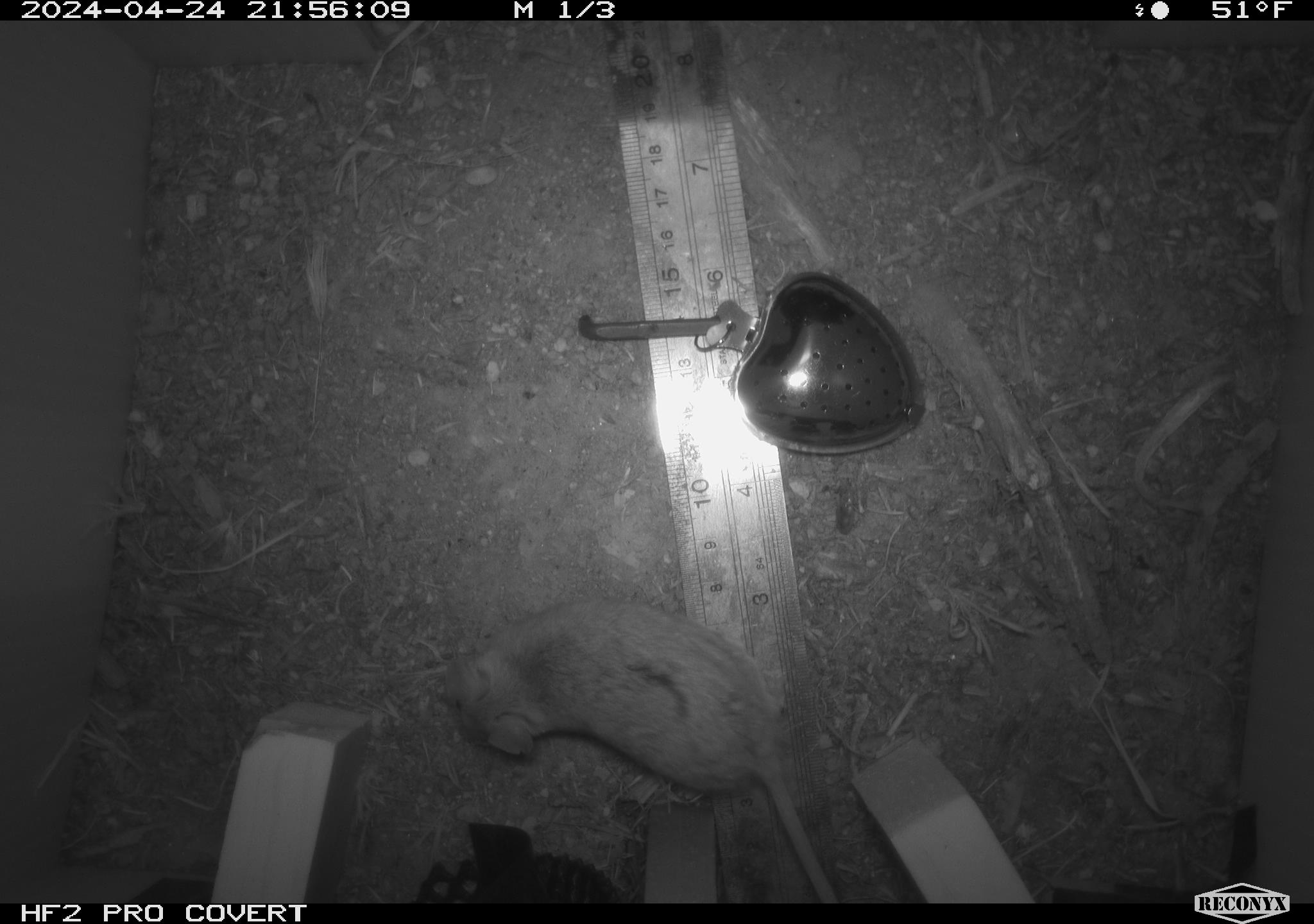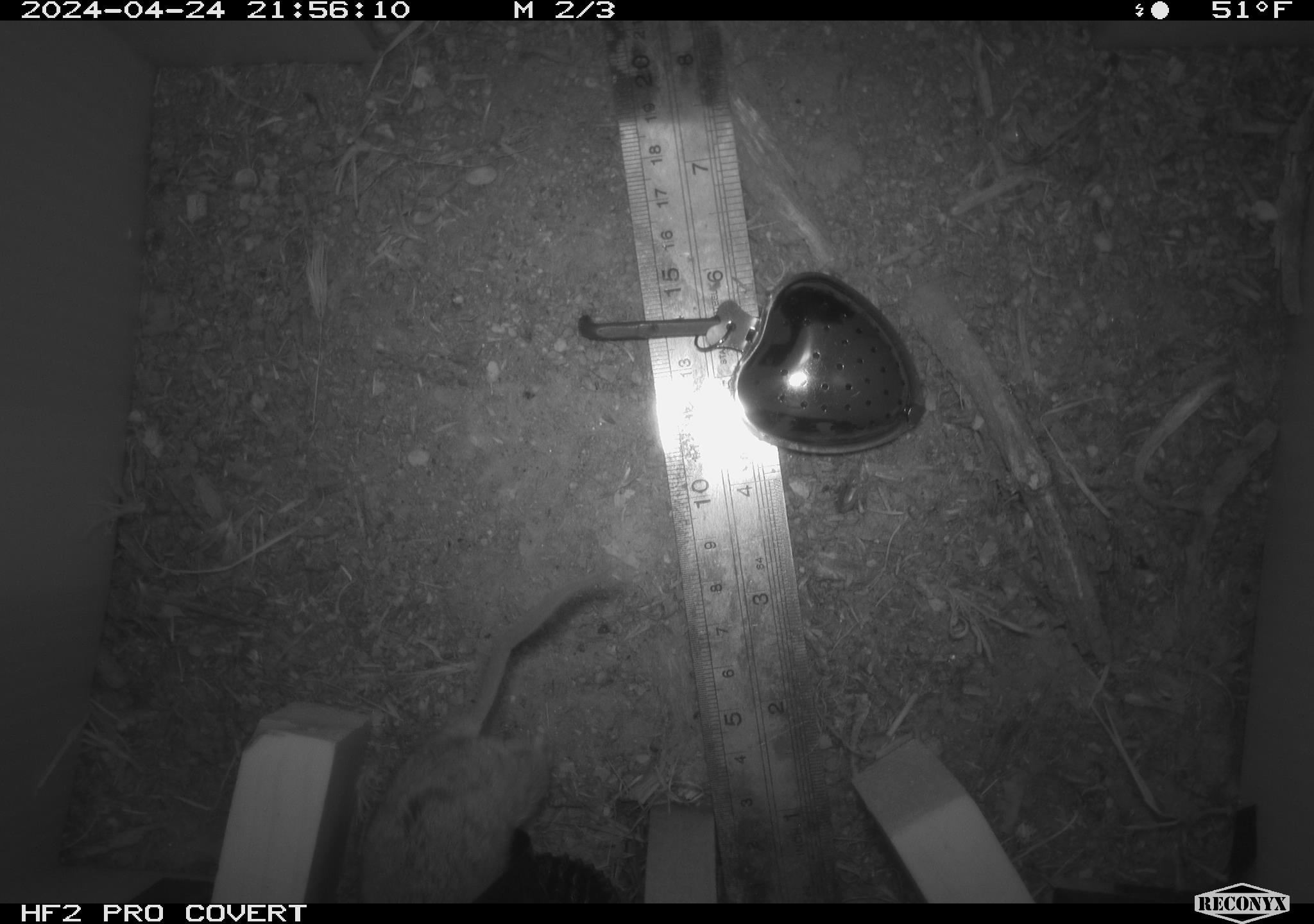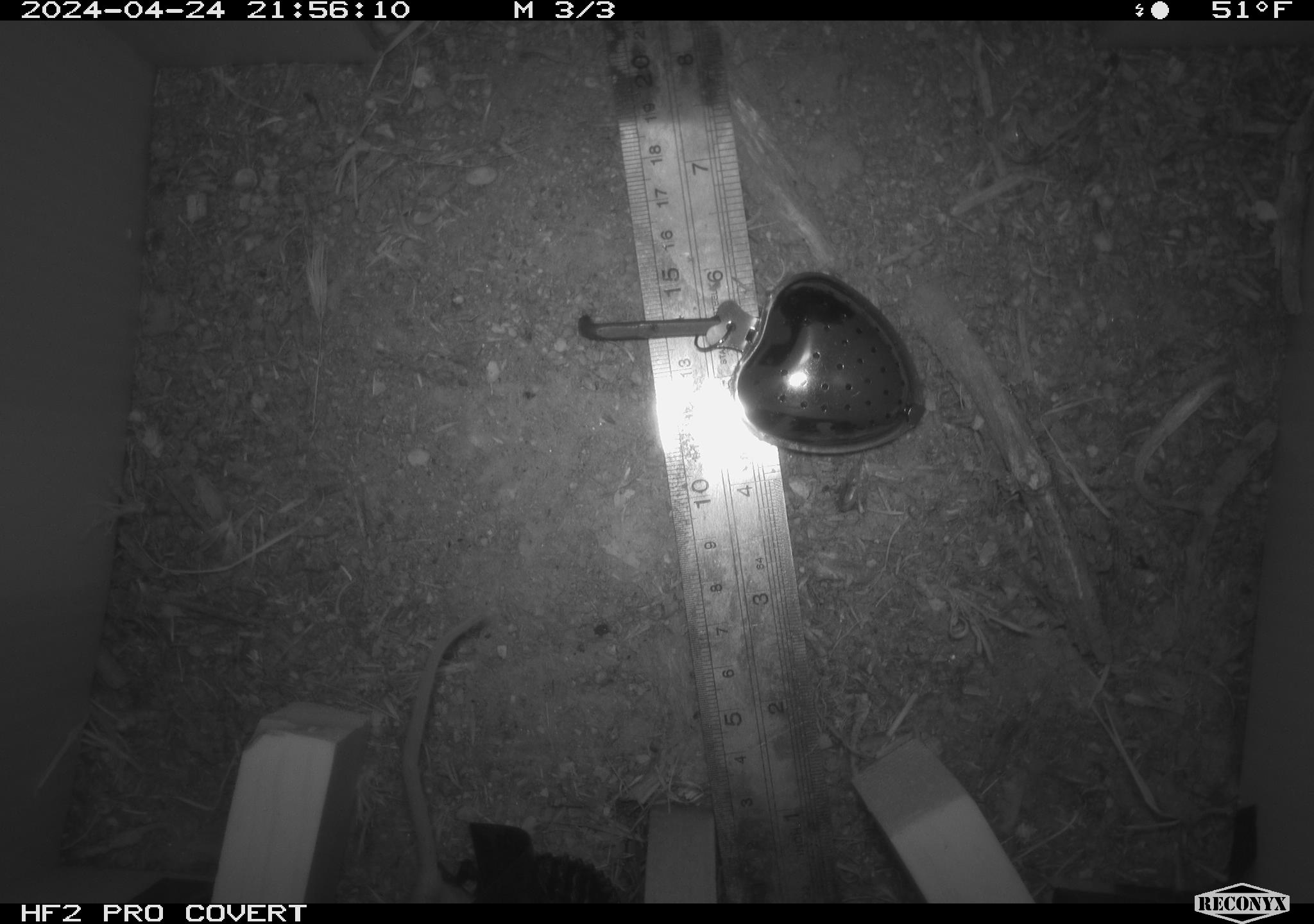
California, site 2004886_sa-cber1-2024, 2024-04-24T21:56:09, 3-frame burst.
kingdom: Animalia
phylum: Chordata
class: Mammalia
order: Rodentia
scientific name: Rodentia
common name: mouse species